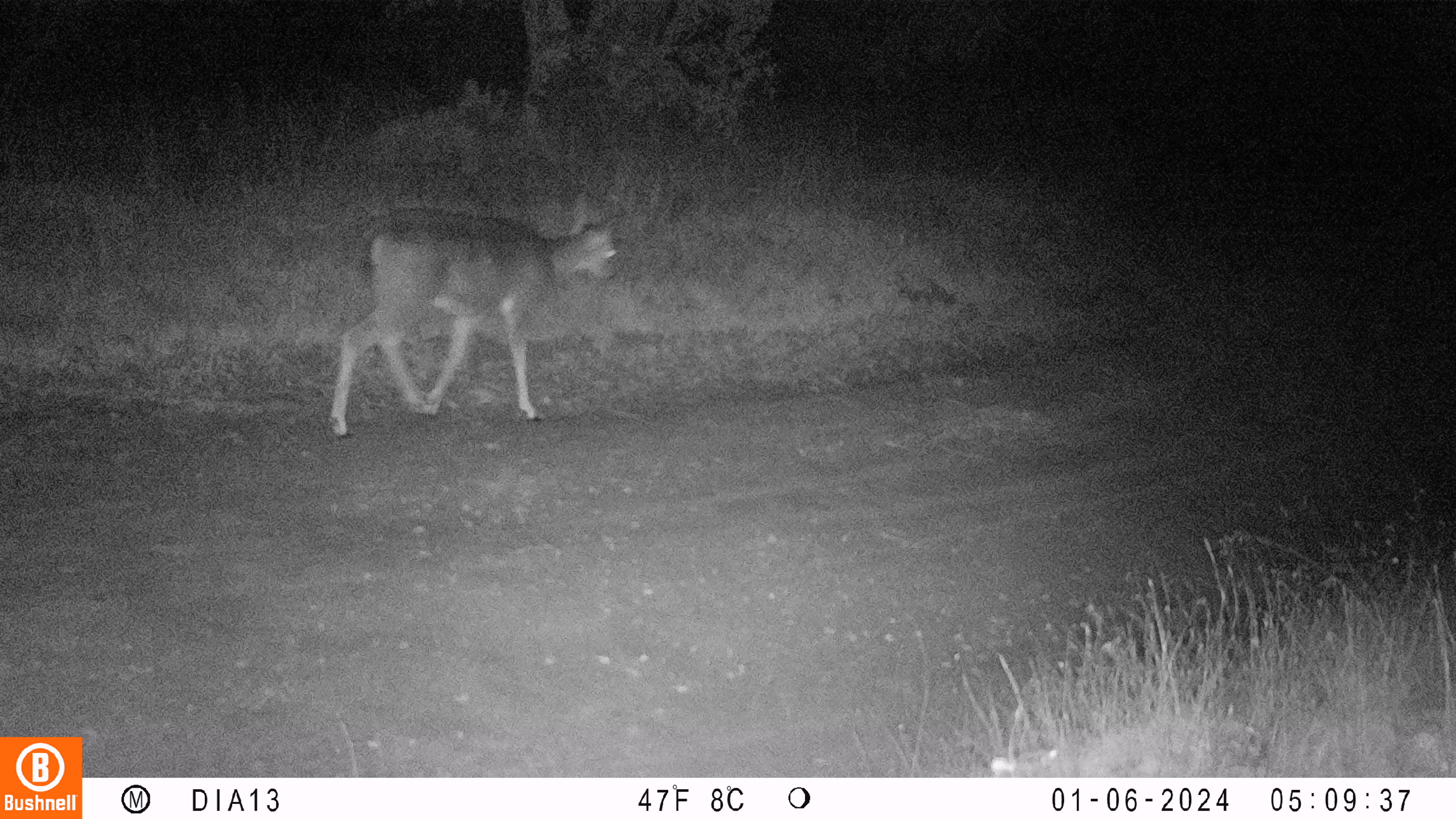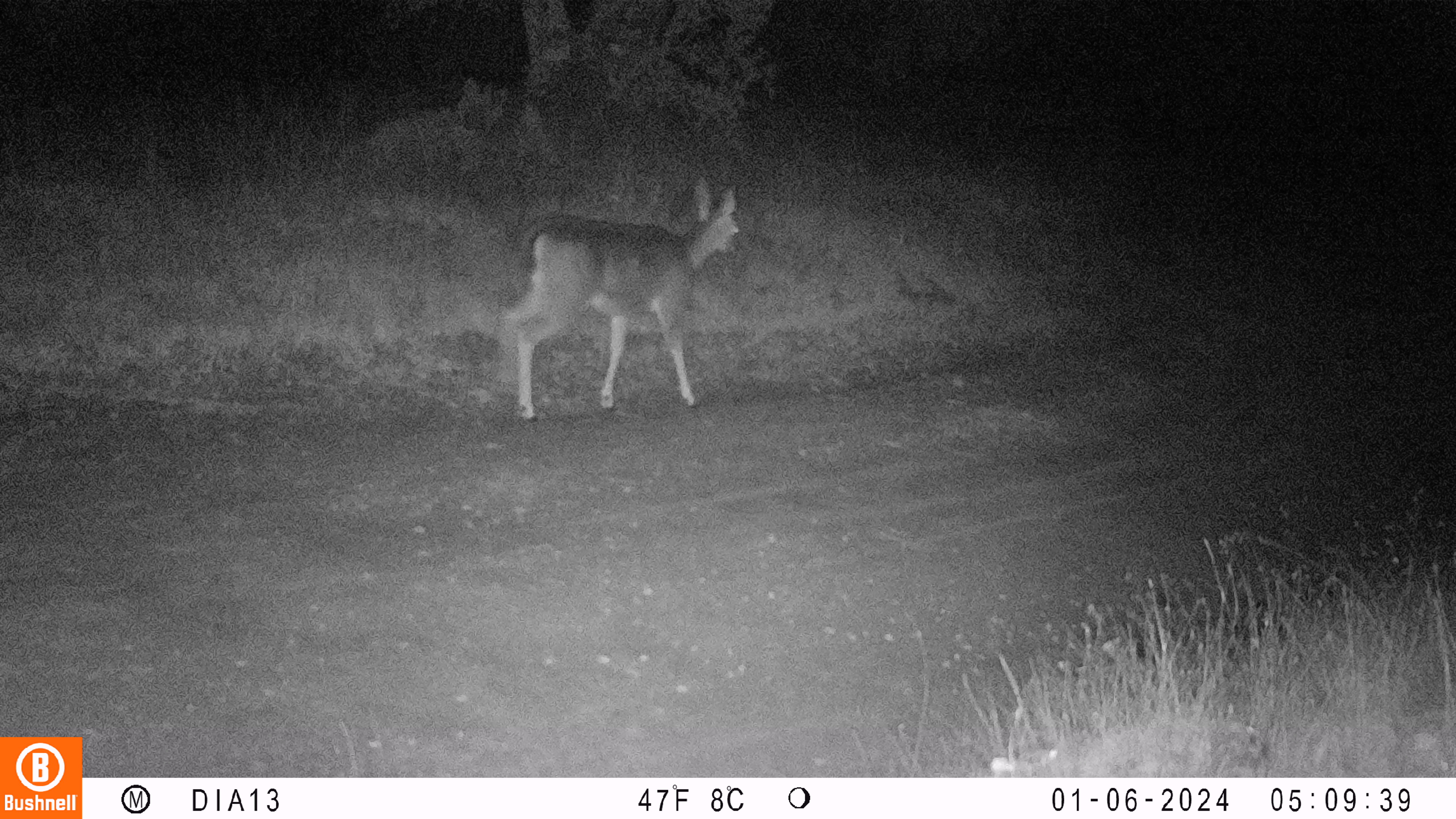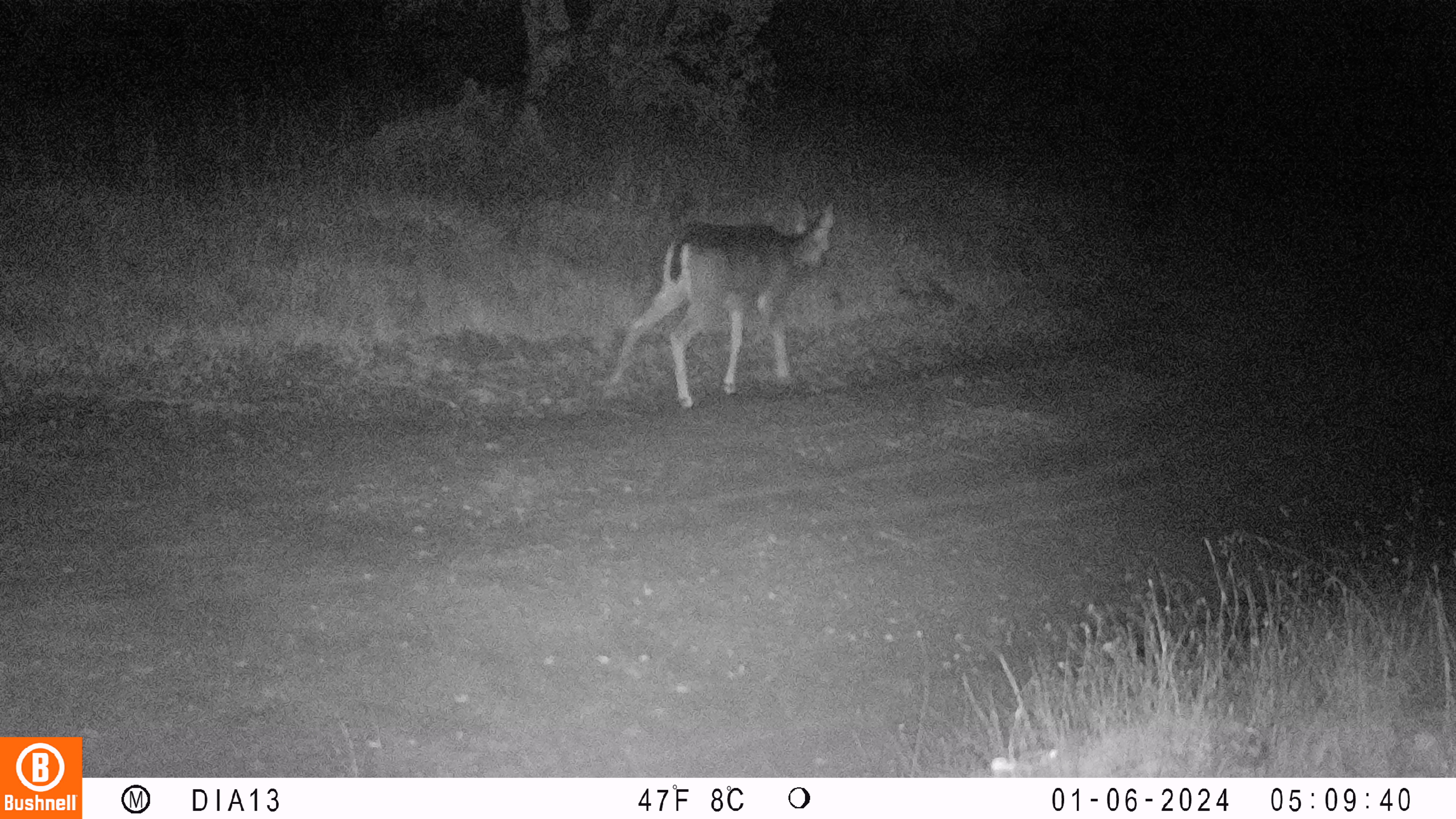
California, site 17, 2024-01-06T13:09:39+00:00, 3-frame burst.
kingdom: Animalia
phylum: Chordata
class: Mammalia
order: Artiodactyla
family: Cervidae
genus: Odocoileus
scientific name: Odocoileus hemionus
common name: mule deer